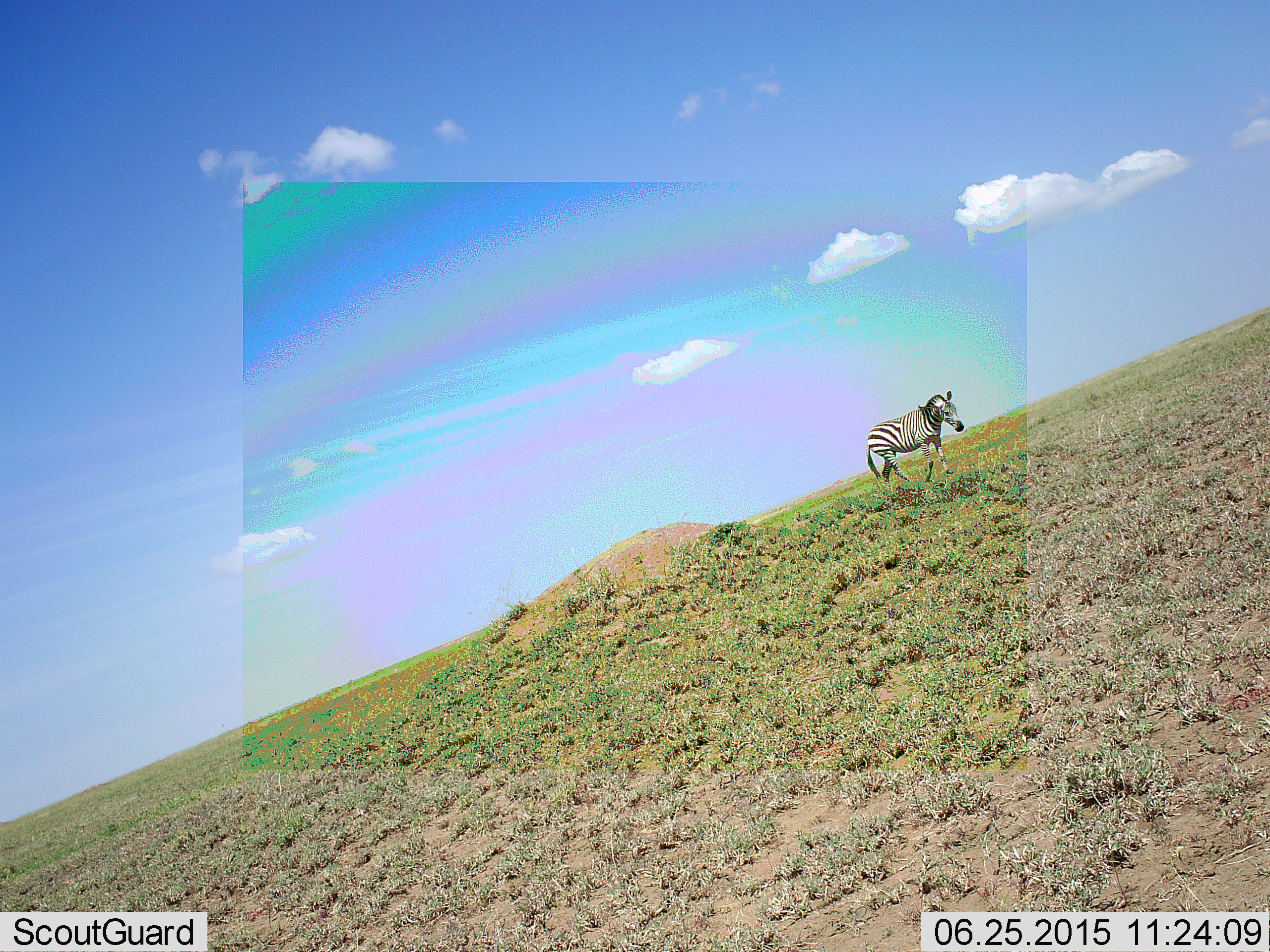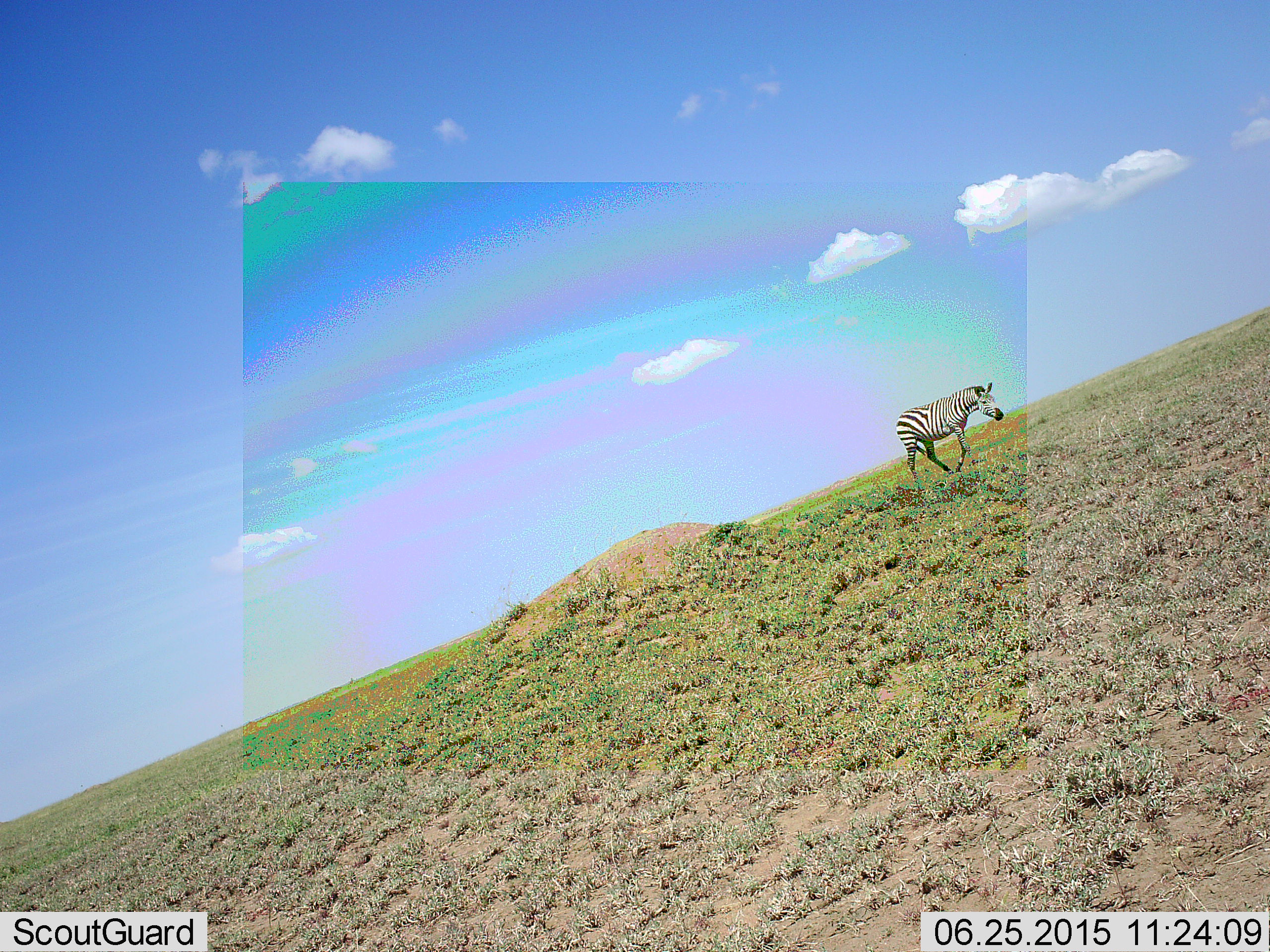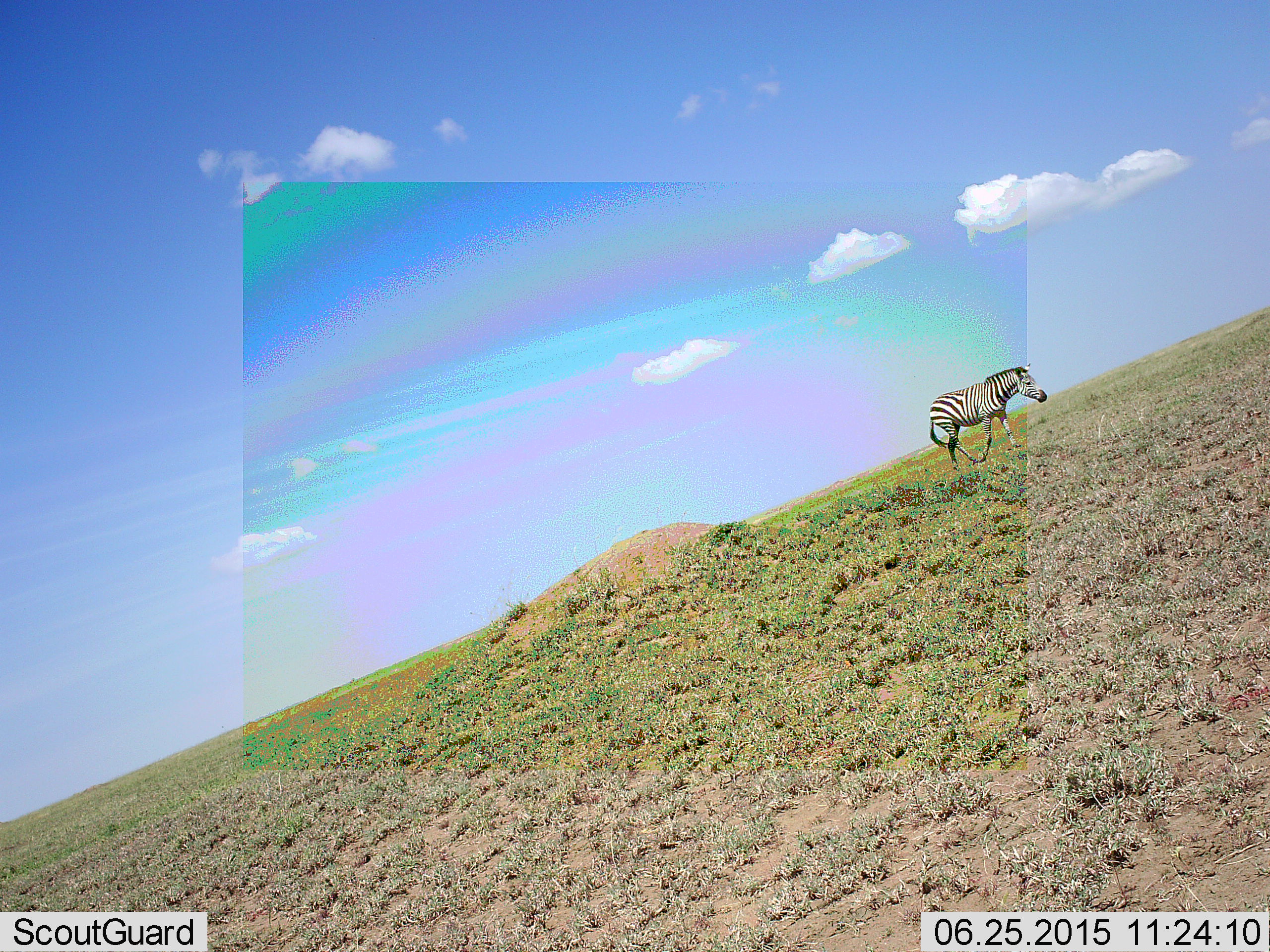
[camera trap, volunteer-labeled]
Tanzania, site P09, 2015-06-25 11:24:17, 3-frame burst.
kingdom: Animalia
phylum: Chordata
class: Mammalia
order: Perissodactyla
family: Equidae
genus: Equus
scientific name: Equus quagga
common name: plains zebra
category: zebra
Zebra (plains zebra) (Equus quagga), count 1. Behavior (volunteer vote fractions): standing 10%, resting 0%, moving 90%, interacting 0%. Young present (vote fraction): 0%. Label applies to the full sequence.